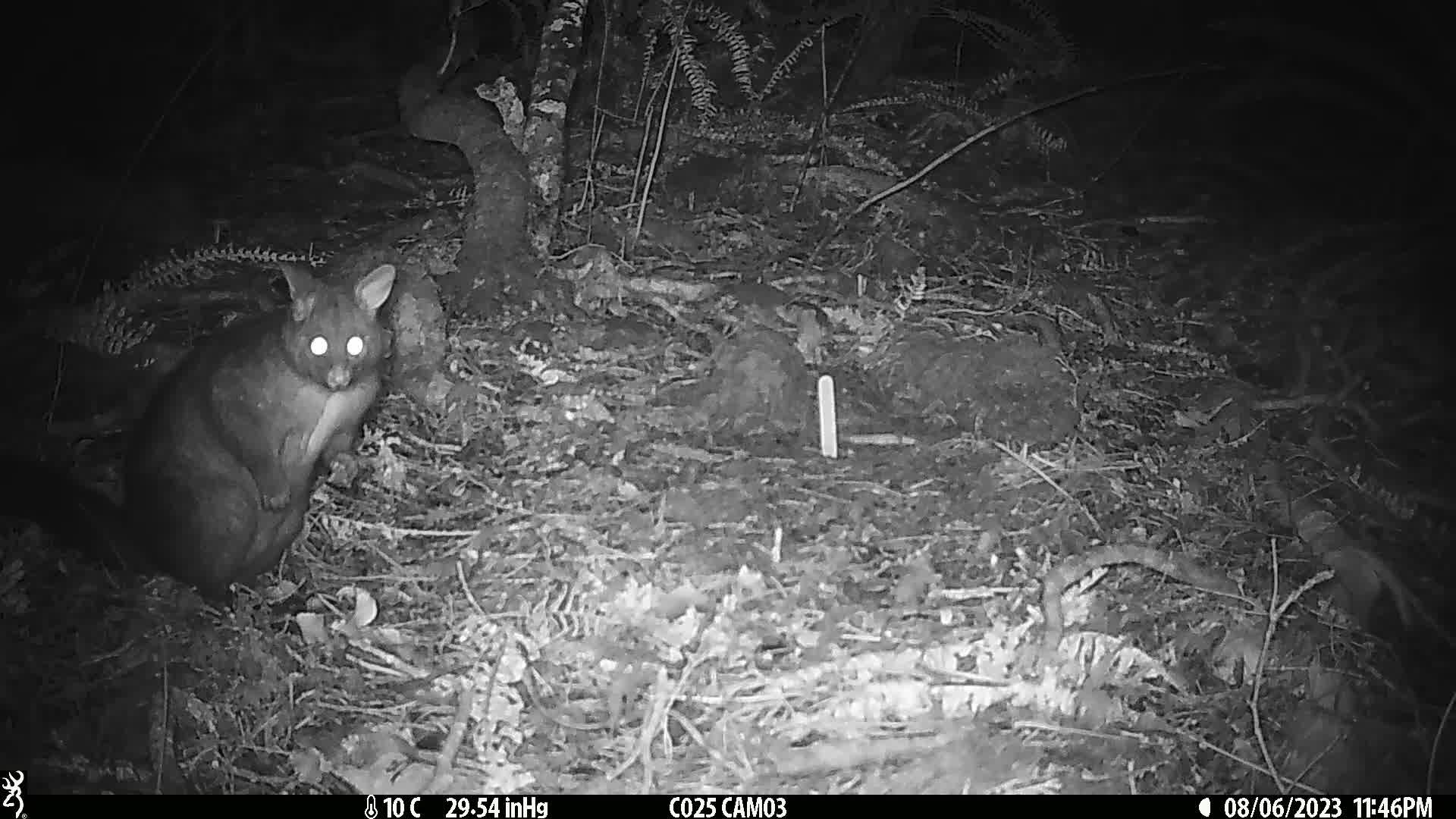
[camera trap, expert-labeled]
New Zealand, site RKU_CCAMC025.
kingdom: Animalia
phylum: Chordata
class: Mammalia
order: Diprotodontia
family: Phalangeridae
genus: Trichosurus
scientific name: Trichosurus vulpecula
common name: common brushtail possum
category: possum